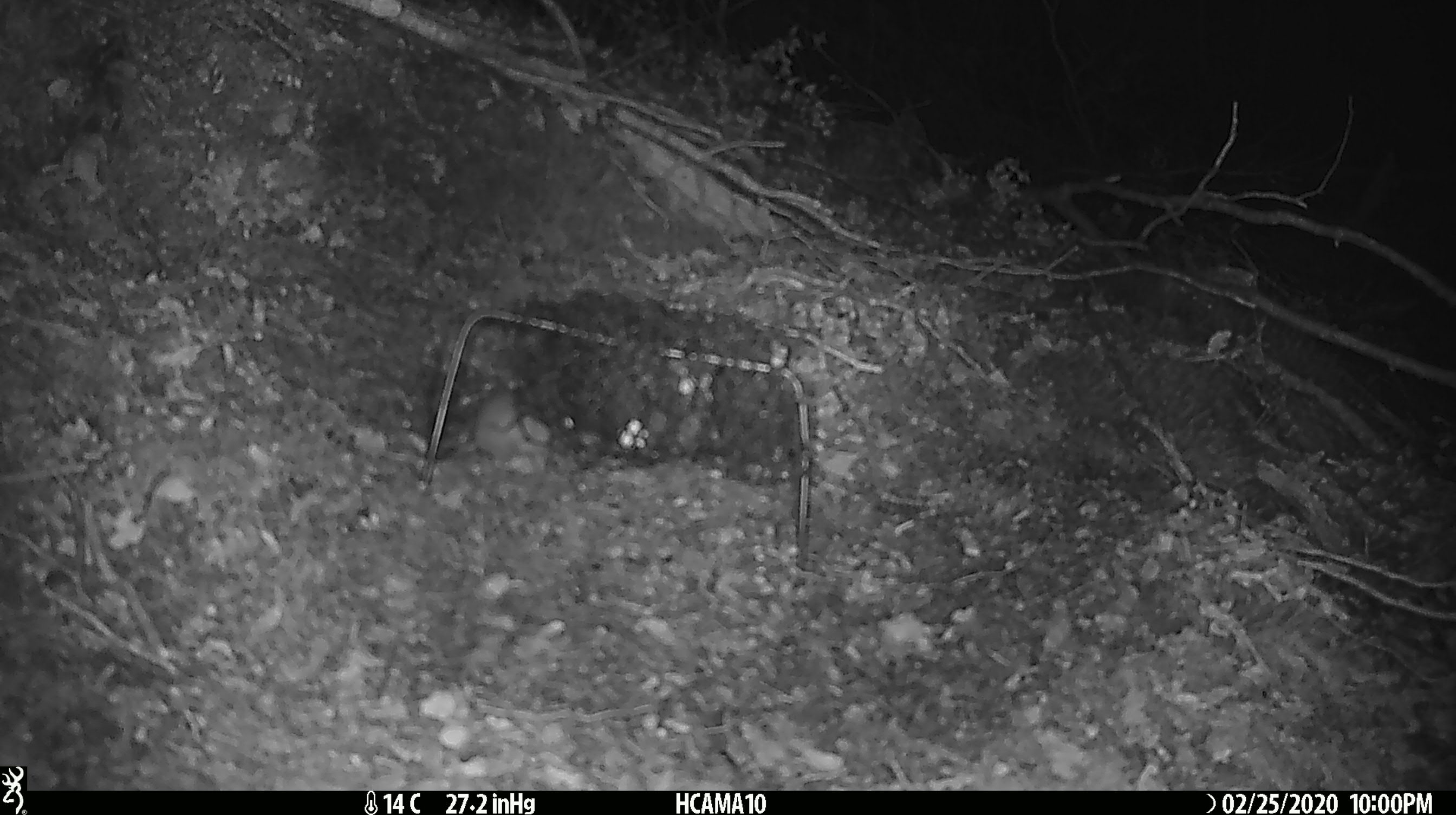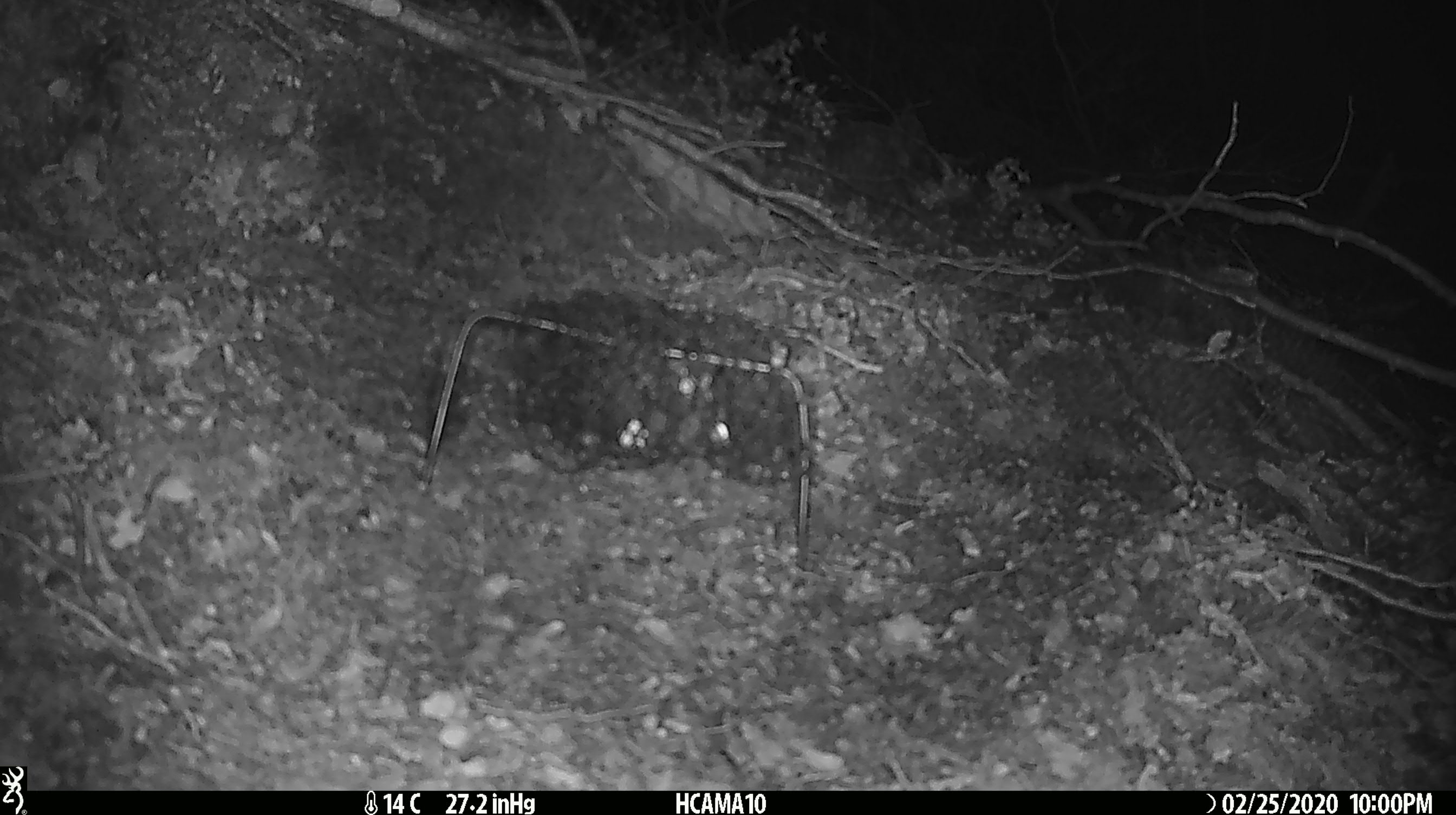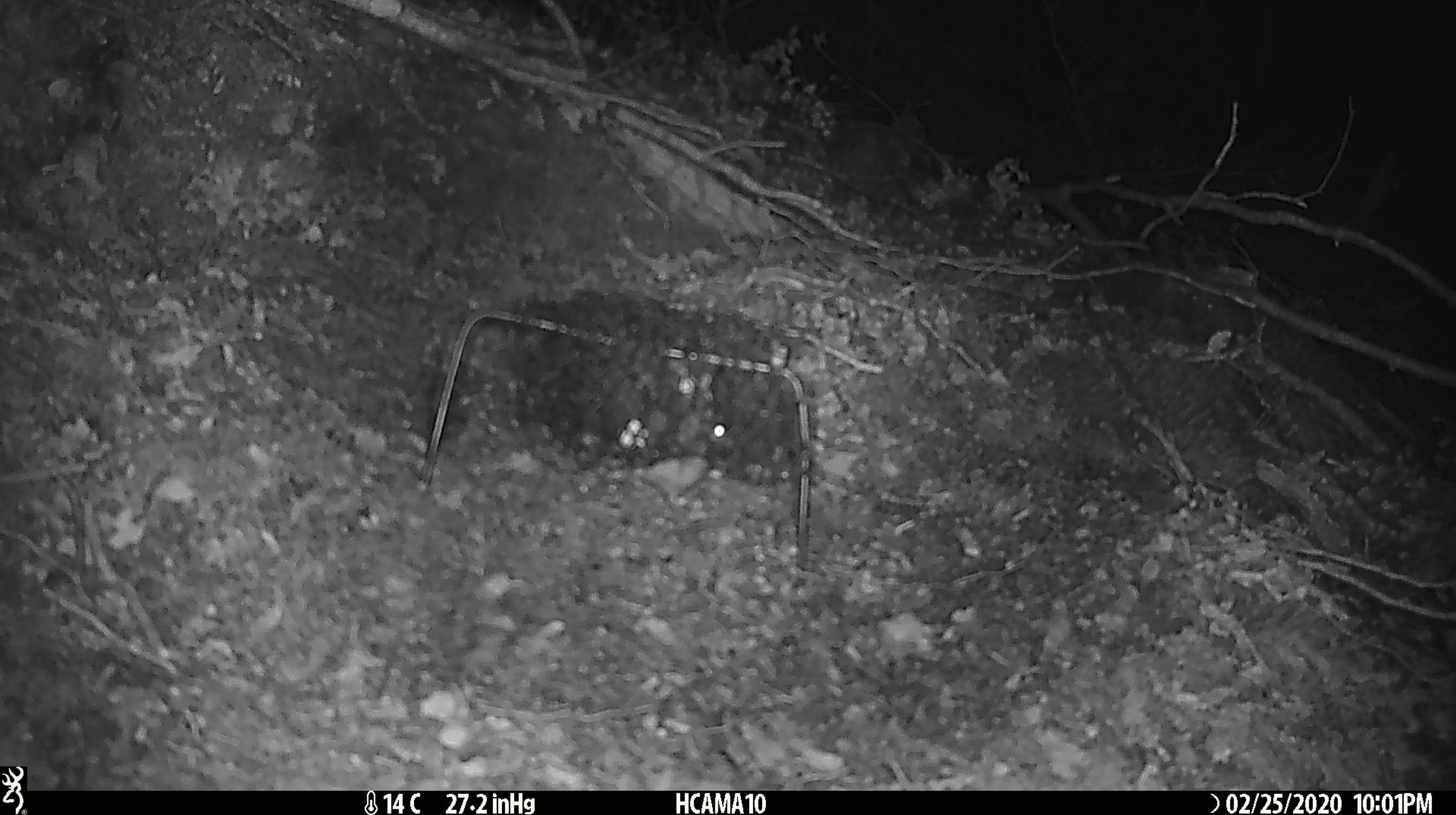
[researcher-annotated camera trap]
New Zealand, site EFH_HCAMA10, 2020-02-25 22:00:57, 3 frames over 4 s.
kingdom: Animalia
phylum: Chordata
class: Mammalia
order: Rodentia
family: Muridae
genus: Mus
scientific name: Mus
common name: mouse